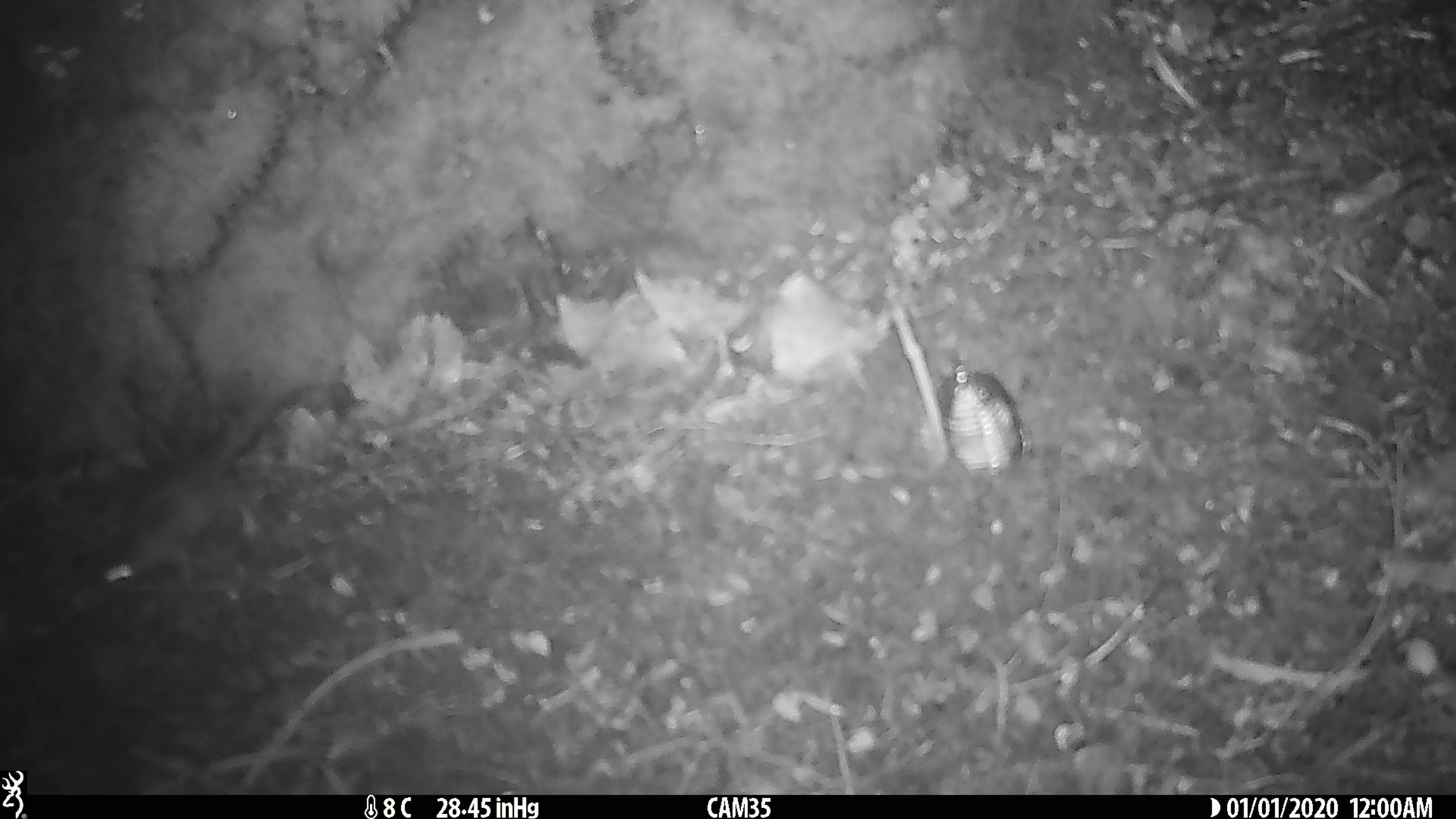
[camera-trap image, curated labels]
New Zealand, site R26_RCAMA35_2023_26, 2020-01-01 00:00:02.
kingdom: Animalia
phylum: Chordata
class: Mammalia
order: Rodentia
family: Muridae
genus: Mus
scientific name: Mus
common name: mouse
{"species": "mouse (Mus)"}